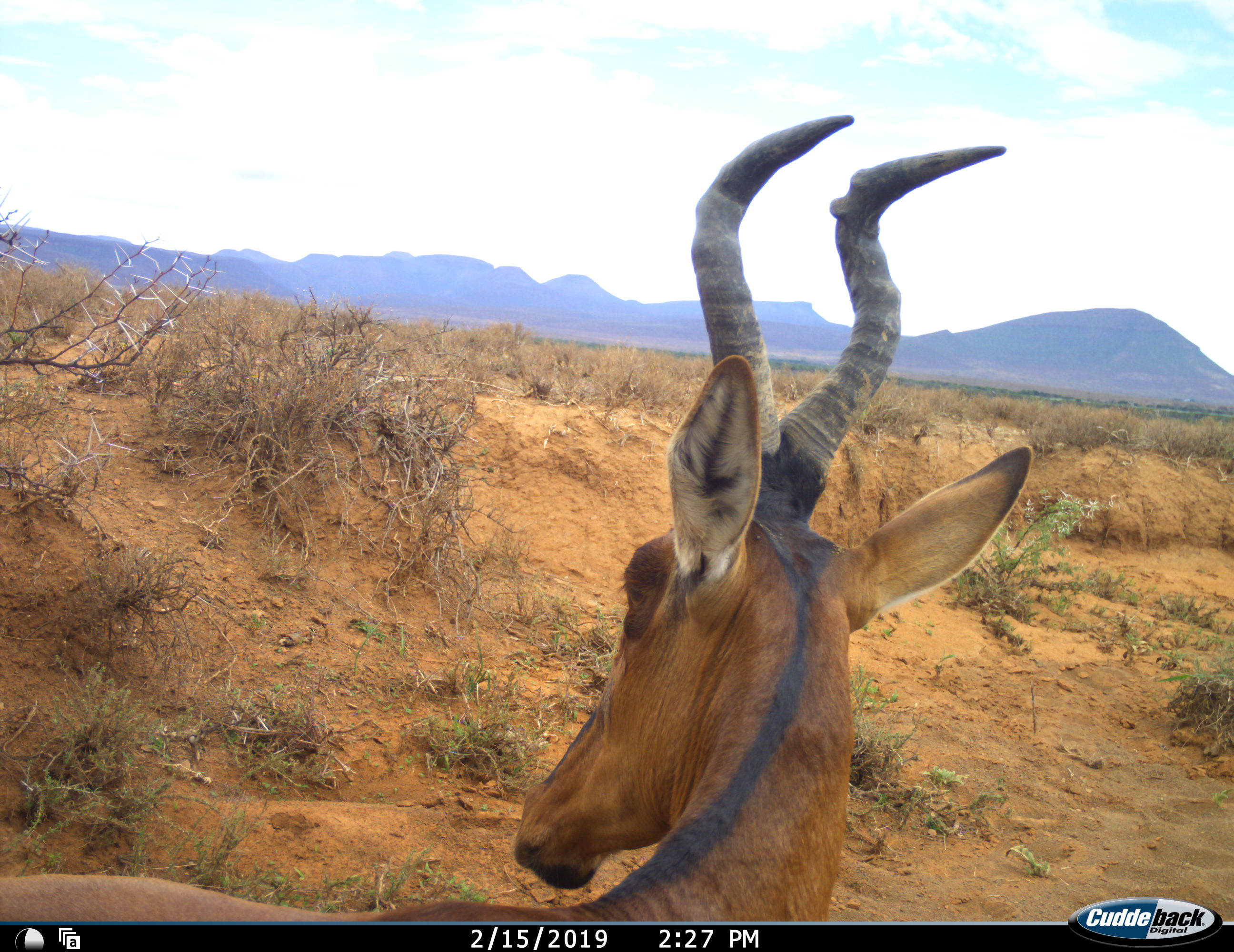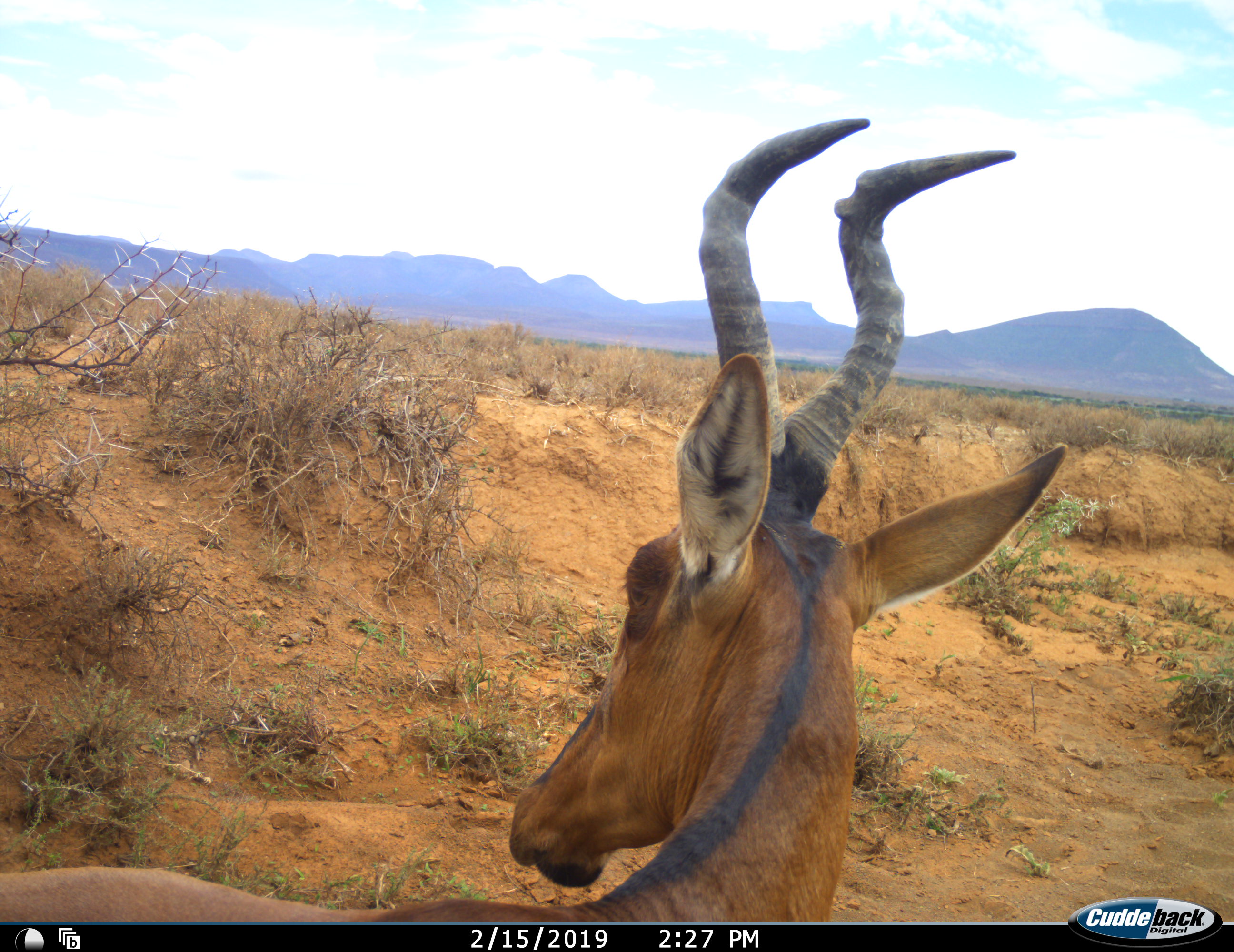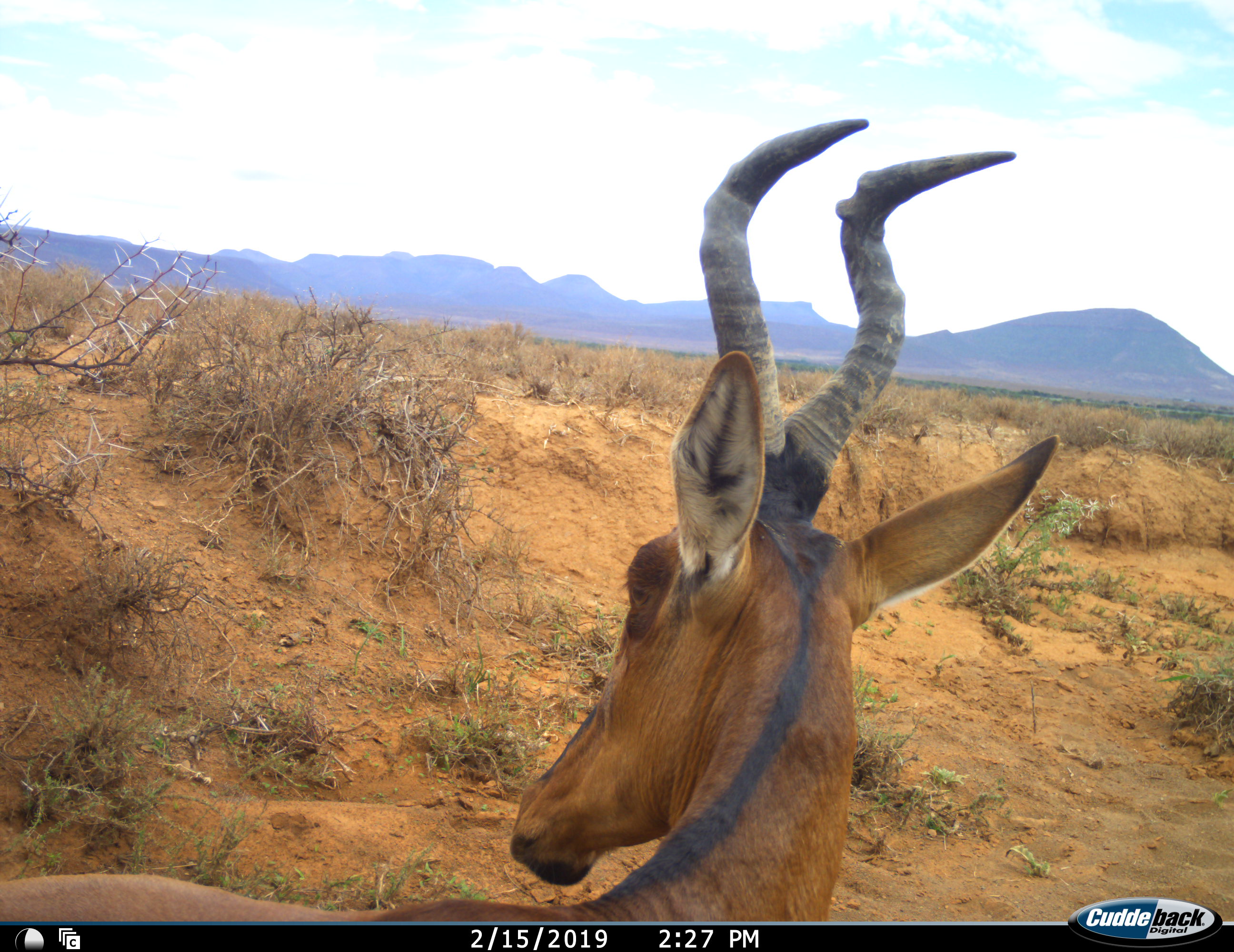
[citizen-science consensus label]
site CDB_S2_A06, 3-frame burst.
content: unidentified animal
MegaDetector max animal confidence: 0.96